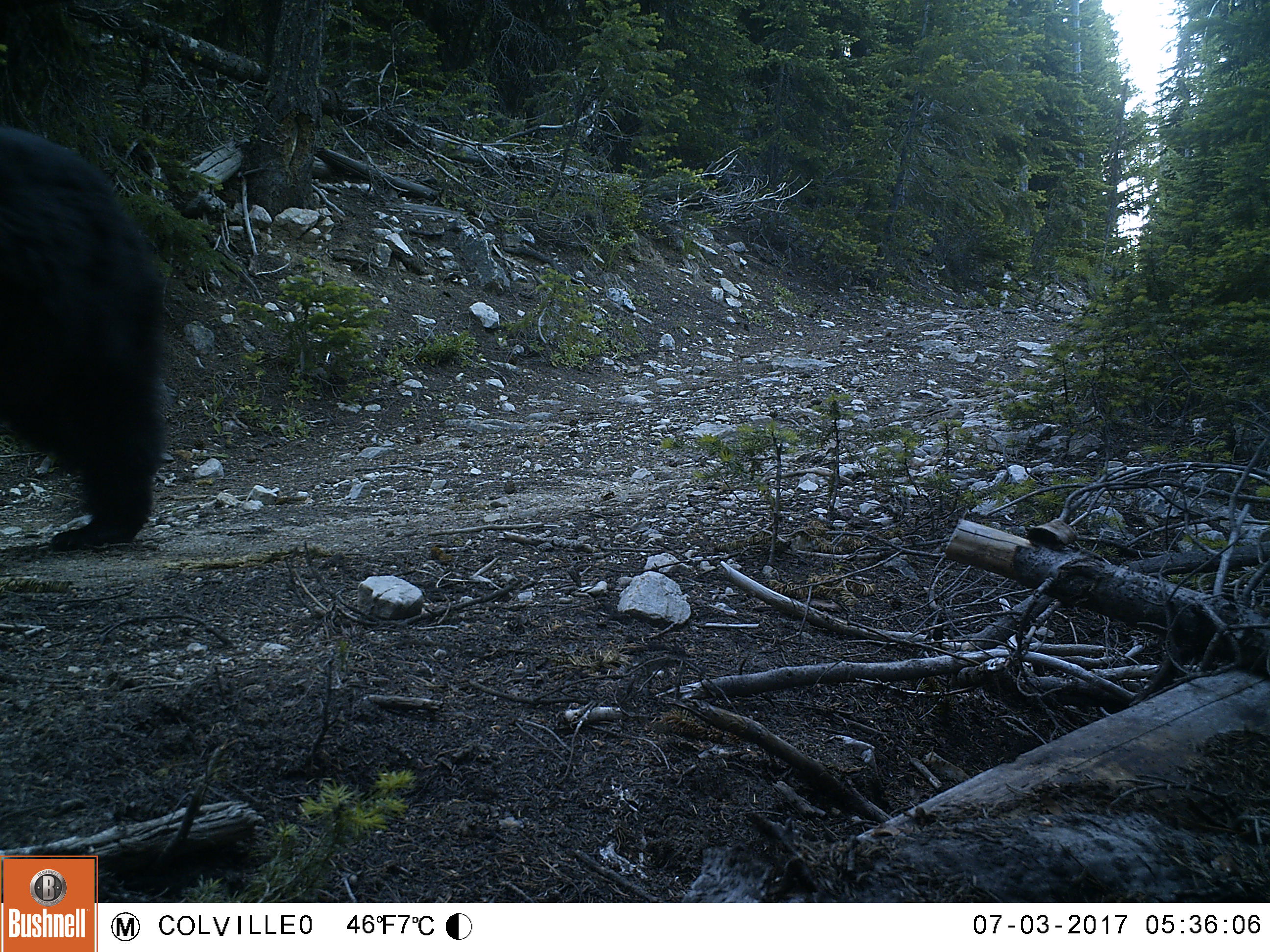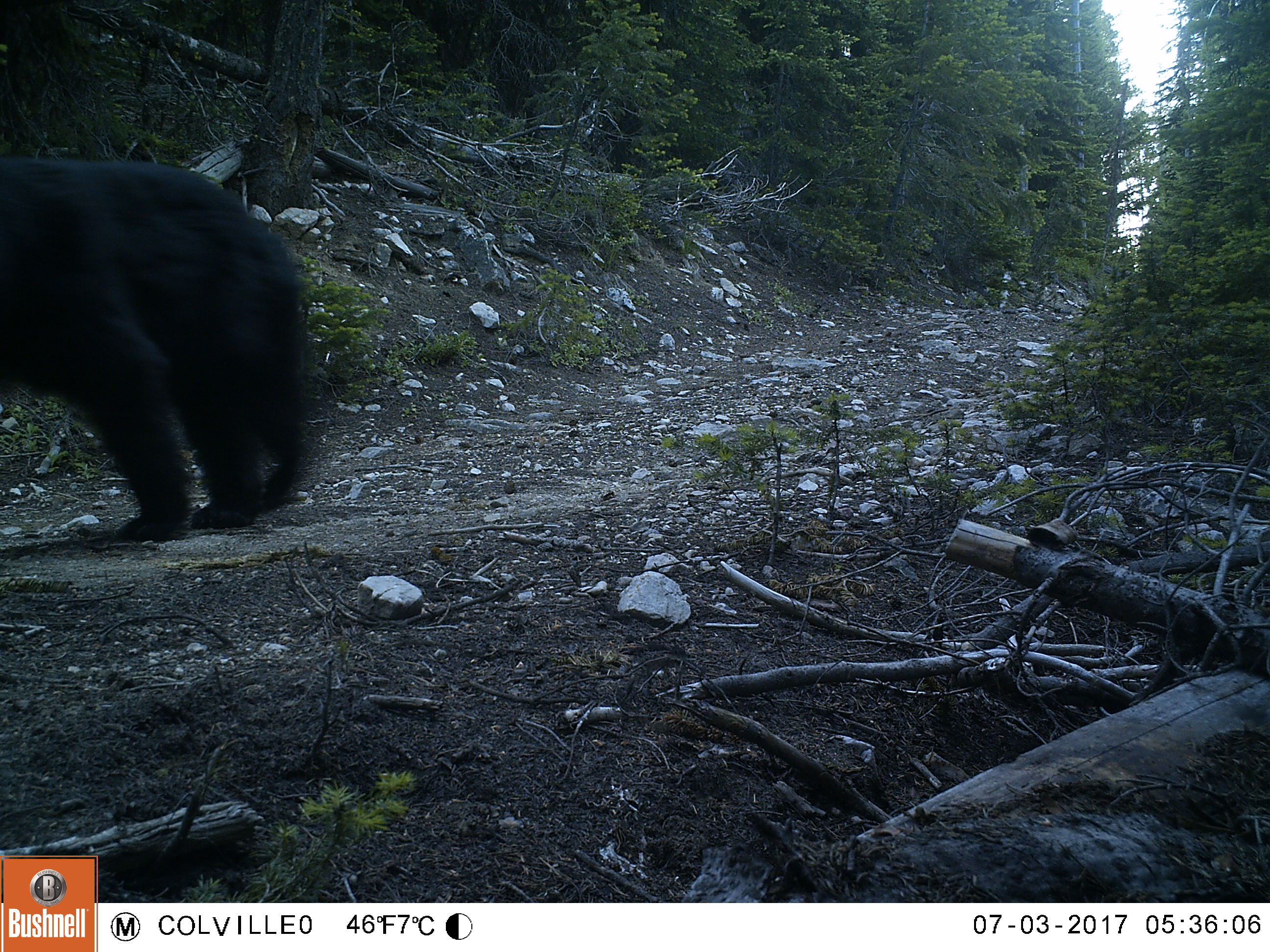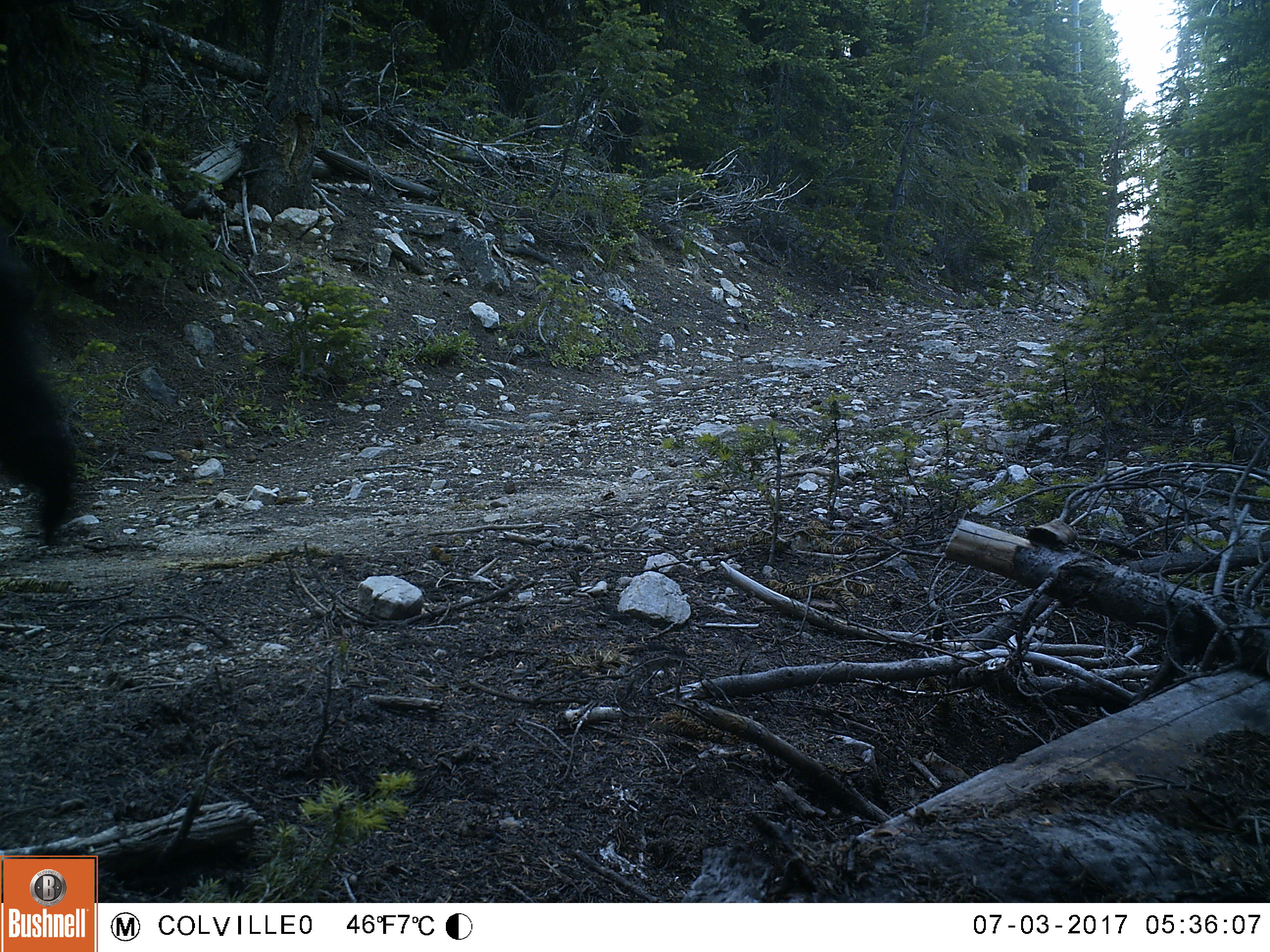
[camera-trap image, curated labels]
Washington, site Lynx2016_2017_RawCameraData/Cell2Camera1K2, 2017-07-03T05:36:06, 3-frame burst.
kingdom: Animalia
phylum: Chordata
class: Mammalia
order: Carnivora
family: Ursidae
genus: Ursus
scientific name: Ursus americanus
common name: american black bear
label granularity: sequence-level